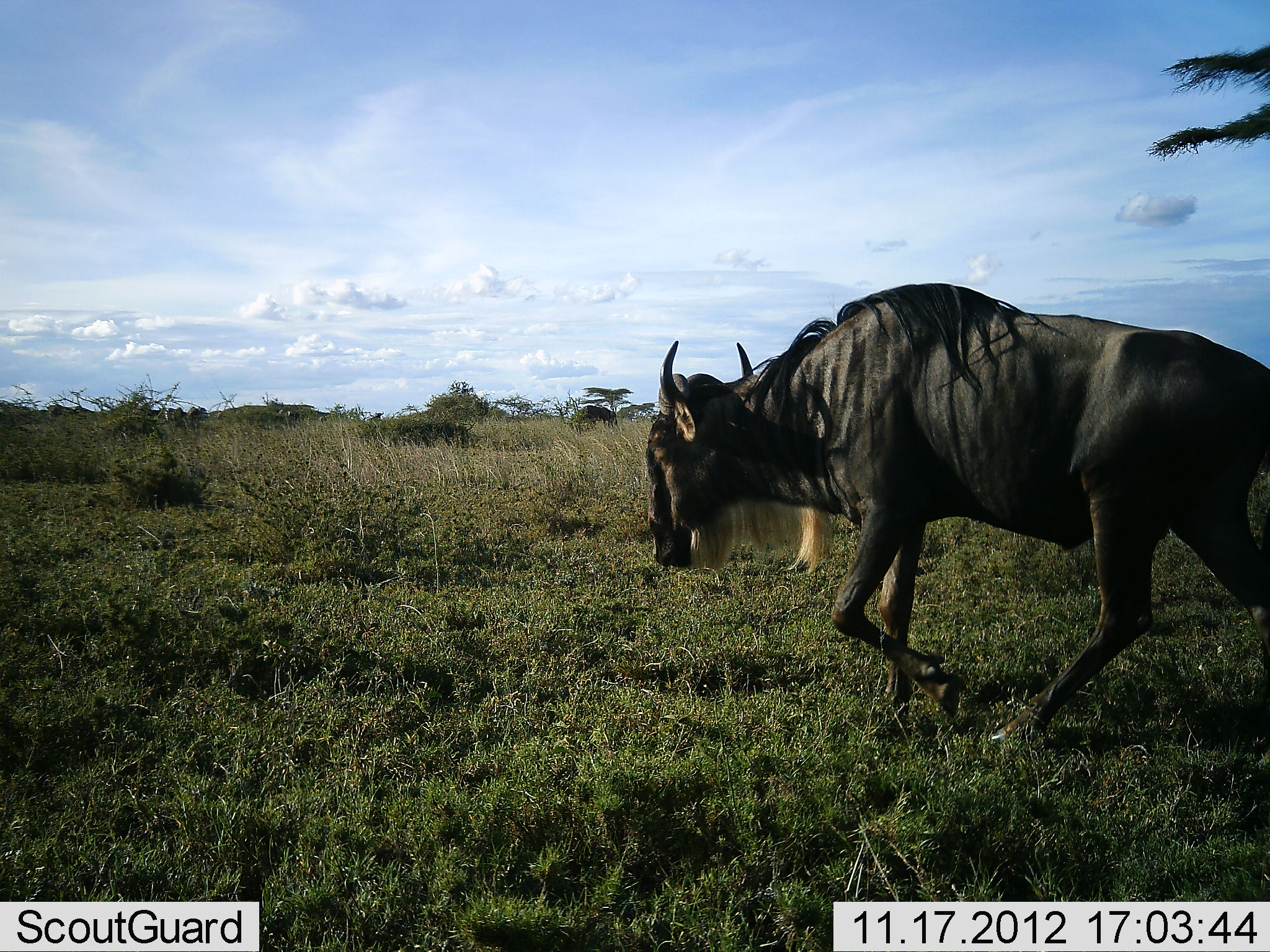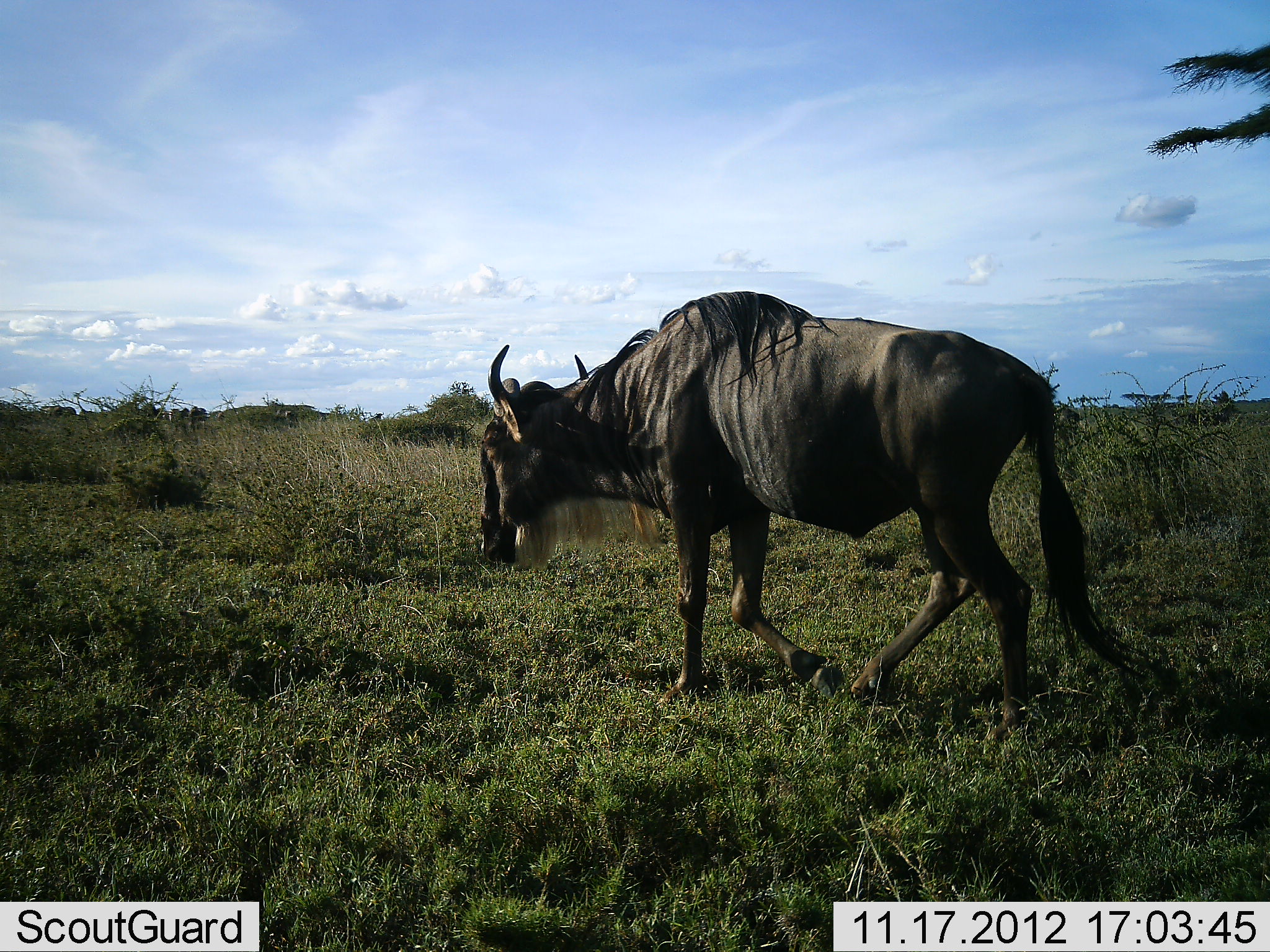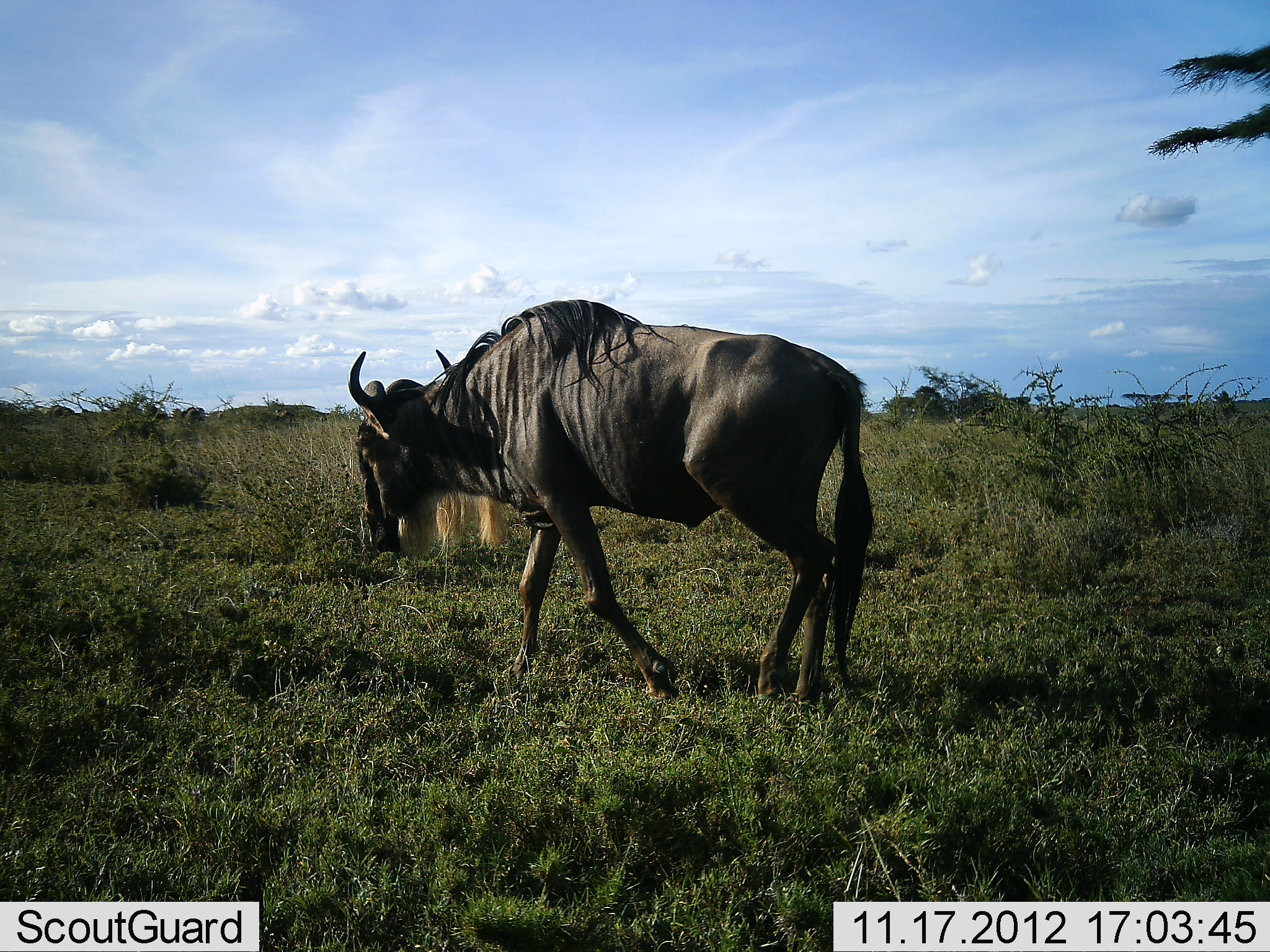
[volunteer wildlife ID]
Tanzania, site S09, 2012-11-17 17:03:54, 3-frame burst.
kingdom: Animalia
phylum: Chordata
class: Mammalia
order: Artiodactyla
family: Bovidae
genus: Connochaetes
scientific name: Connochaetes taurinus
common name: blue wildebeest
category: wildebeest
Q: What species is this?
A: Wildebeest (blue wildebeest) (Connochaetes taurinus).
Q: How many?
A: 1.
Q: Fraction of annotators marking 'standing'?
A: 10%.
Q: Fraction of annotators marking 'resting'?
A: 0%.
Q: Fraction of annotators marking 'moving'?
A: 95%.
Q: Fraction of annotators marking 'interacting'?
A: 0%.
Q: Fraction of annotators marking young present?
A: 0%.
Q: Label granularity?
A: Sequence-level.